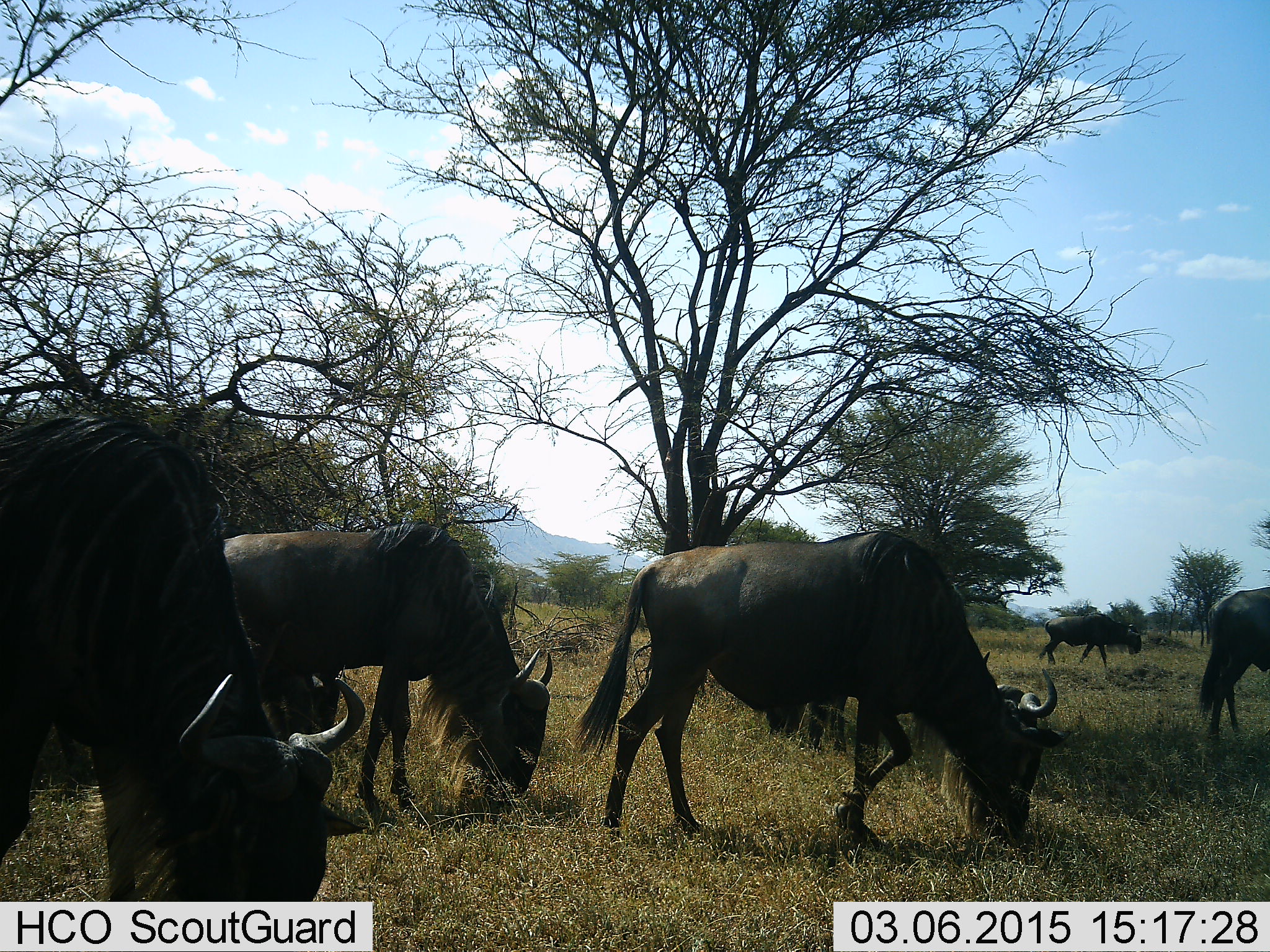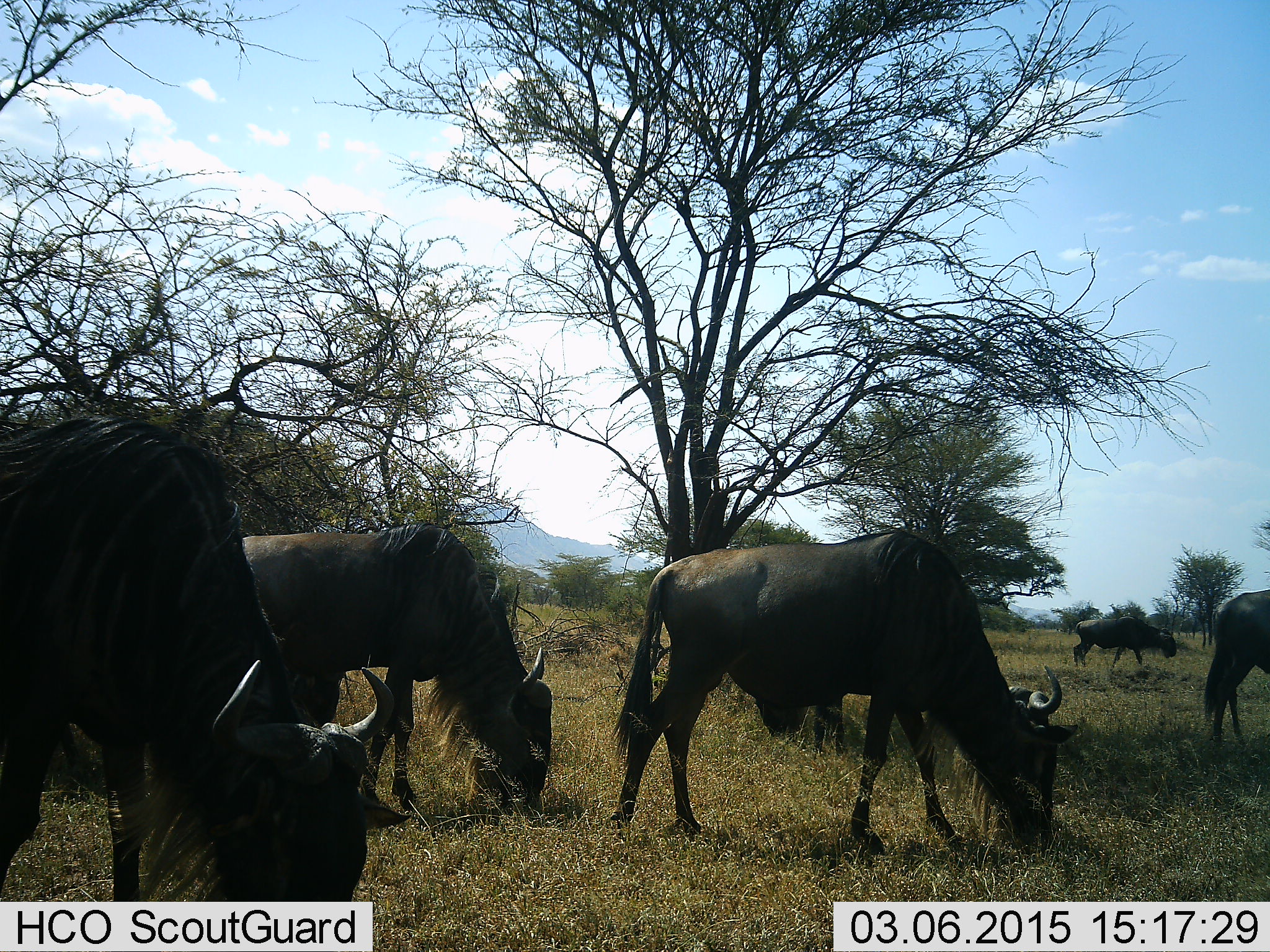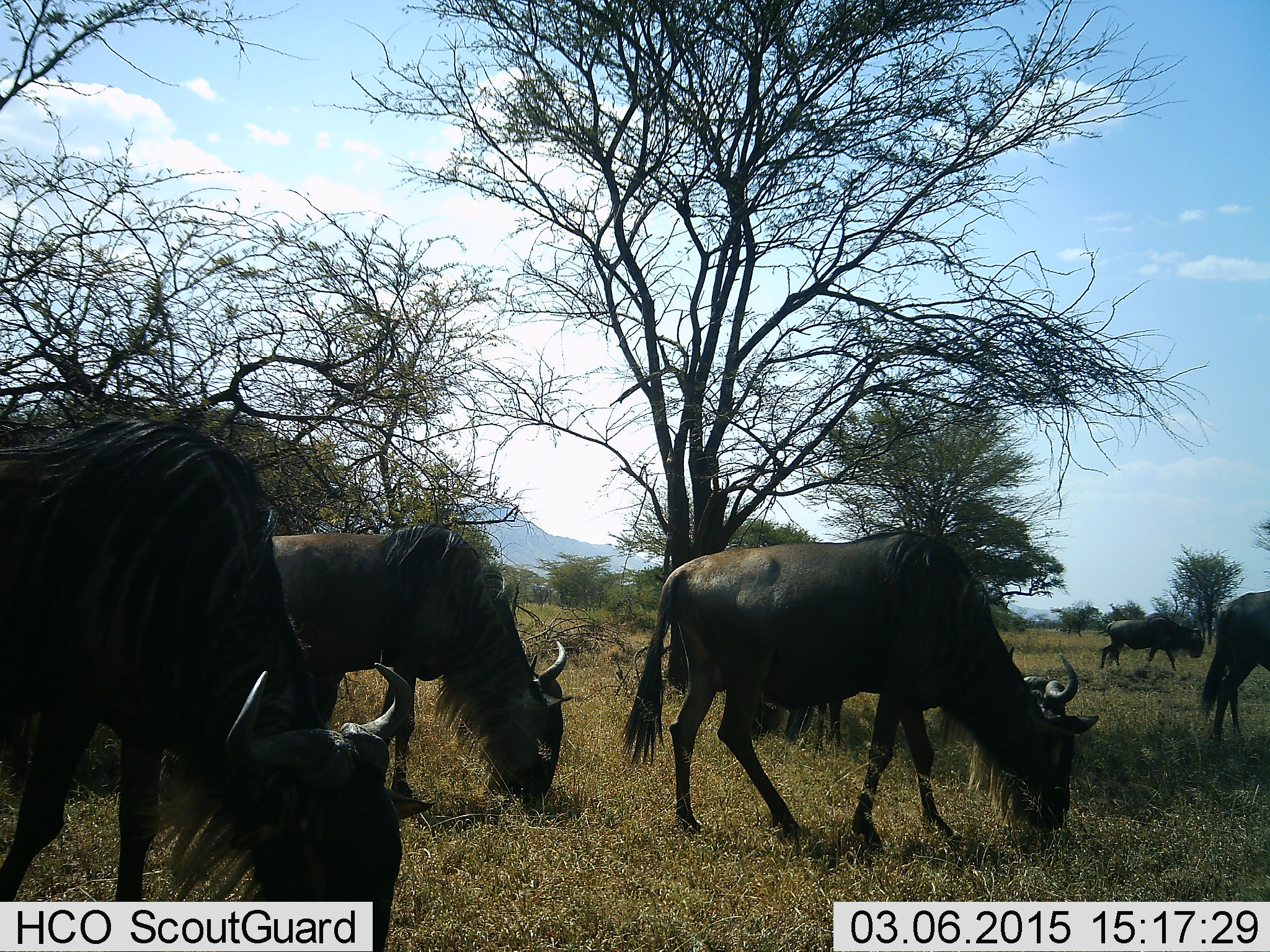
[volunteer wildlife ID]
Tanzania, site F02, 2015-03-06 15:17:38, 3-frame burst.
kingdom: Animalia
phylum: Chordata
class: Mammalia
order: Artiodactyla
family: Bovidae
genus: Connochaetes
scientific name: Connochaetes taurinus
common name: blue wildebeest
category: wildebeest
Wildebeest (blue wildebeest) (Connochaetes taurinus), count 5. Behavior (volunteer vote fractions): standing 30%, resting 0%, moving 20%, interacting 0%. Young present (vote fraction): 0%. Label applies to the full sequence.